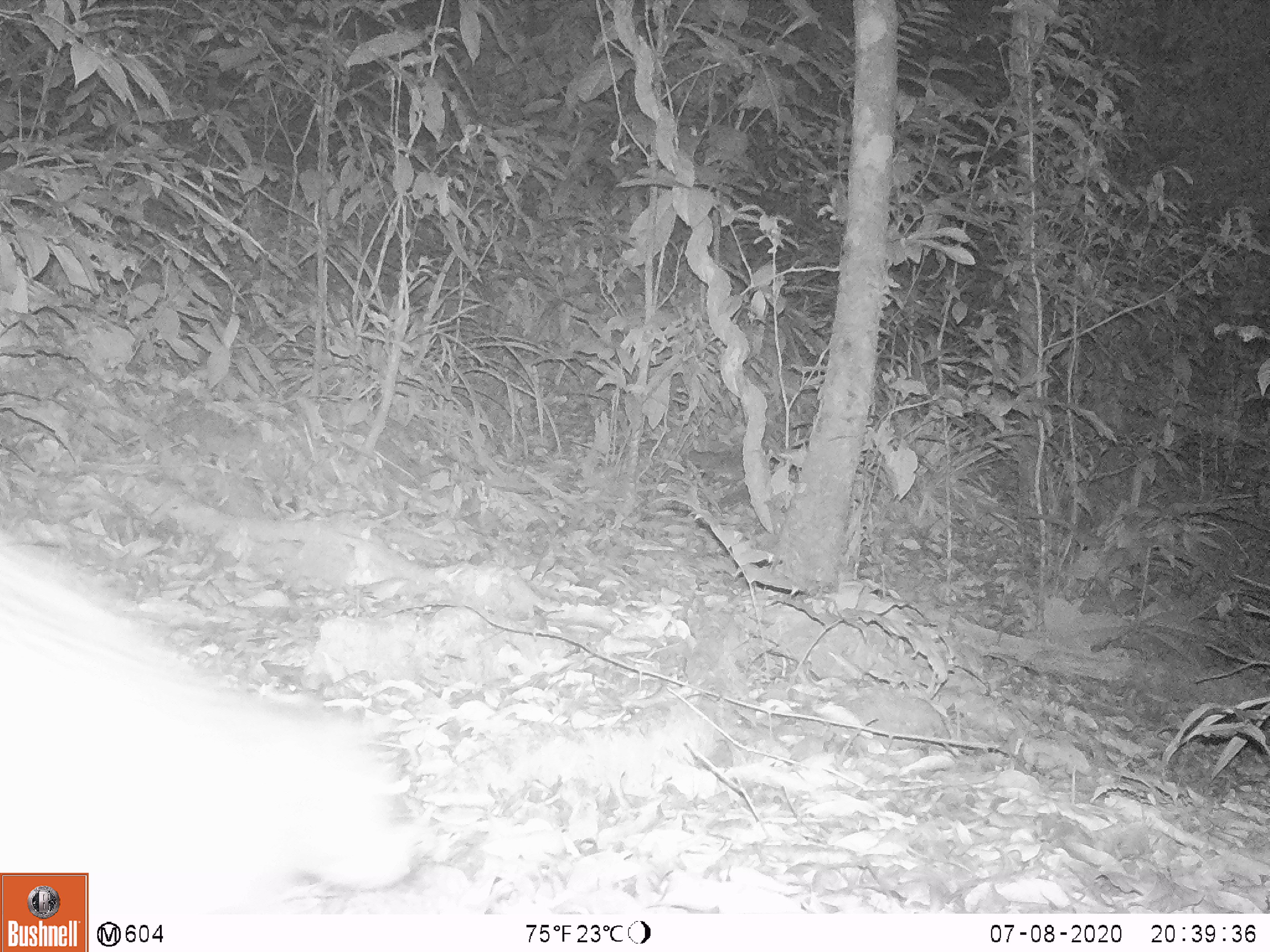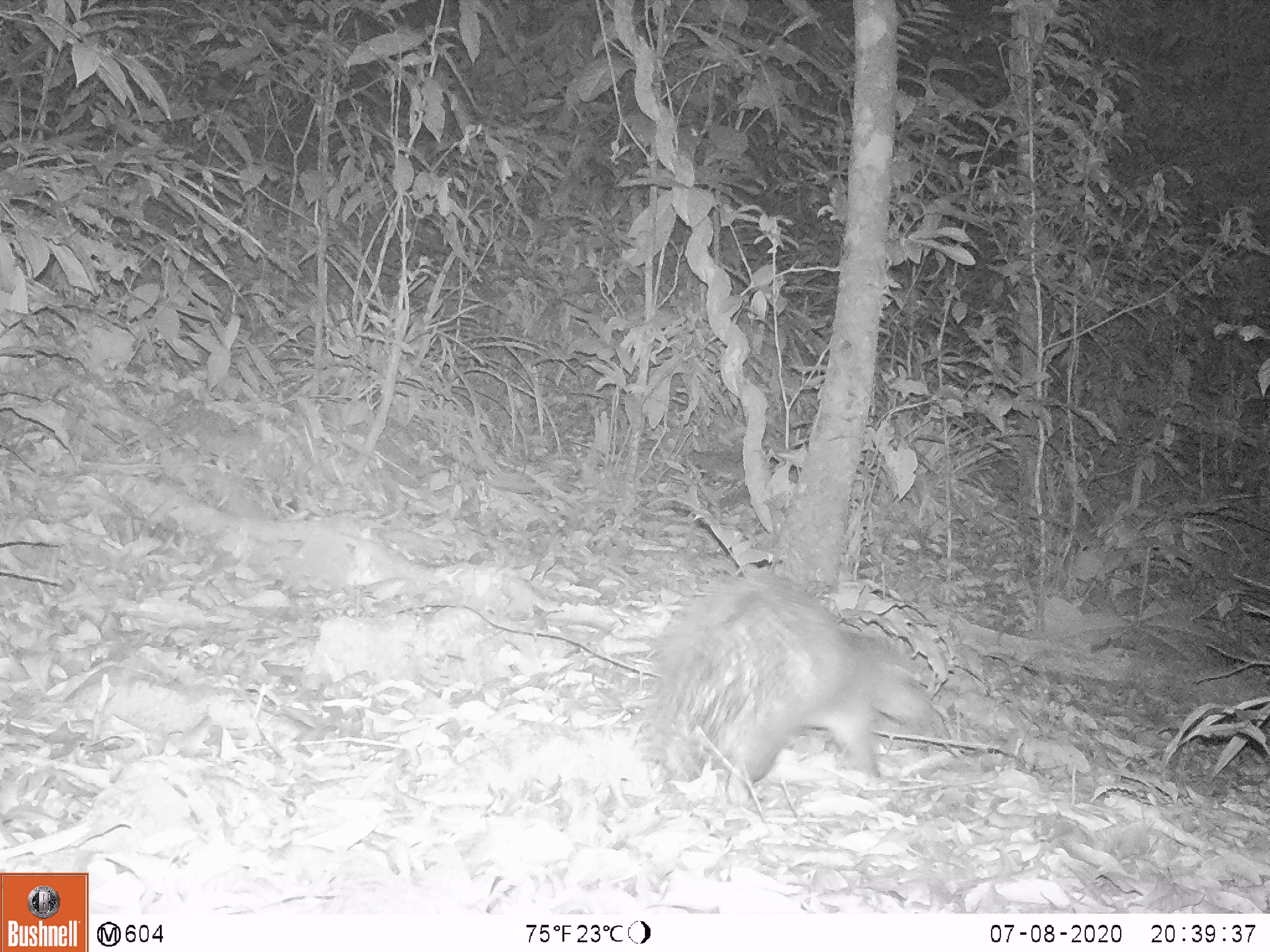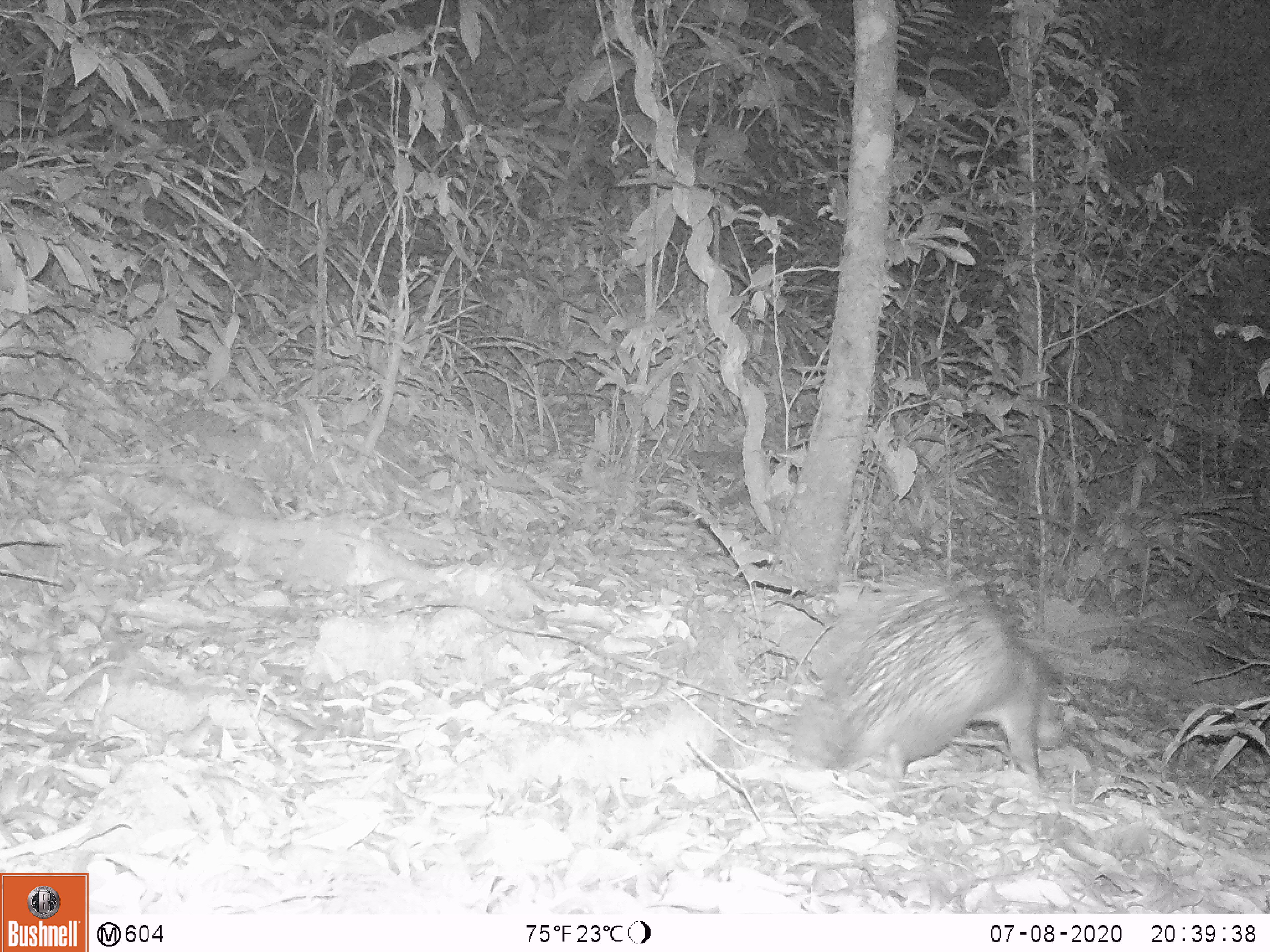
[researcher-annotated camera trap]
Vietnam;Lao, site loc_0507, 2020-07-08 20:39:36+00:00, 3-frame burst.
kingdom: Animalia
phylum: Chordata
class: Mammalia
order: Rodentia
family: Hystricidae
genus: Atherurus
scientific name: Atherurus macrourus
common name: asiatic brush-tailed porcupine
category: asiatic brush tailed porcupine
Asiatic brush tailed porcupine (asiatic brush-tailed porcupine) (Atherurus macrourus). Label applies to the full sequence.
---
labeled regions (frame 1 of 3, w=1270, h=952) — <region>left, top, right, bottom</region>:
asiatic brush tailed porcupine: <region>0, 536, 418, 911</region>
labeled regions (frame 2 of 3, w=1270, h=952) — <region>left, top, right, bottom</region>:
asiatic brush tailed porcupine: <region>638, 569, 938, 810</region>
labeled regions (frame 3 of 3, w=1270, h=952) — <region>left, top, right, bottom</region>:
asiatic brush tailed porcupine: <region>790, 568, 1069, 784</region>